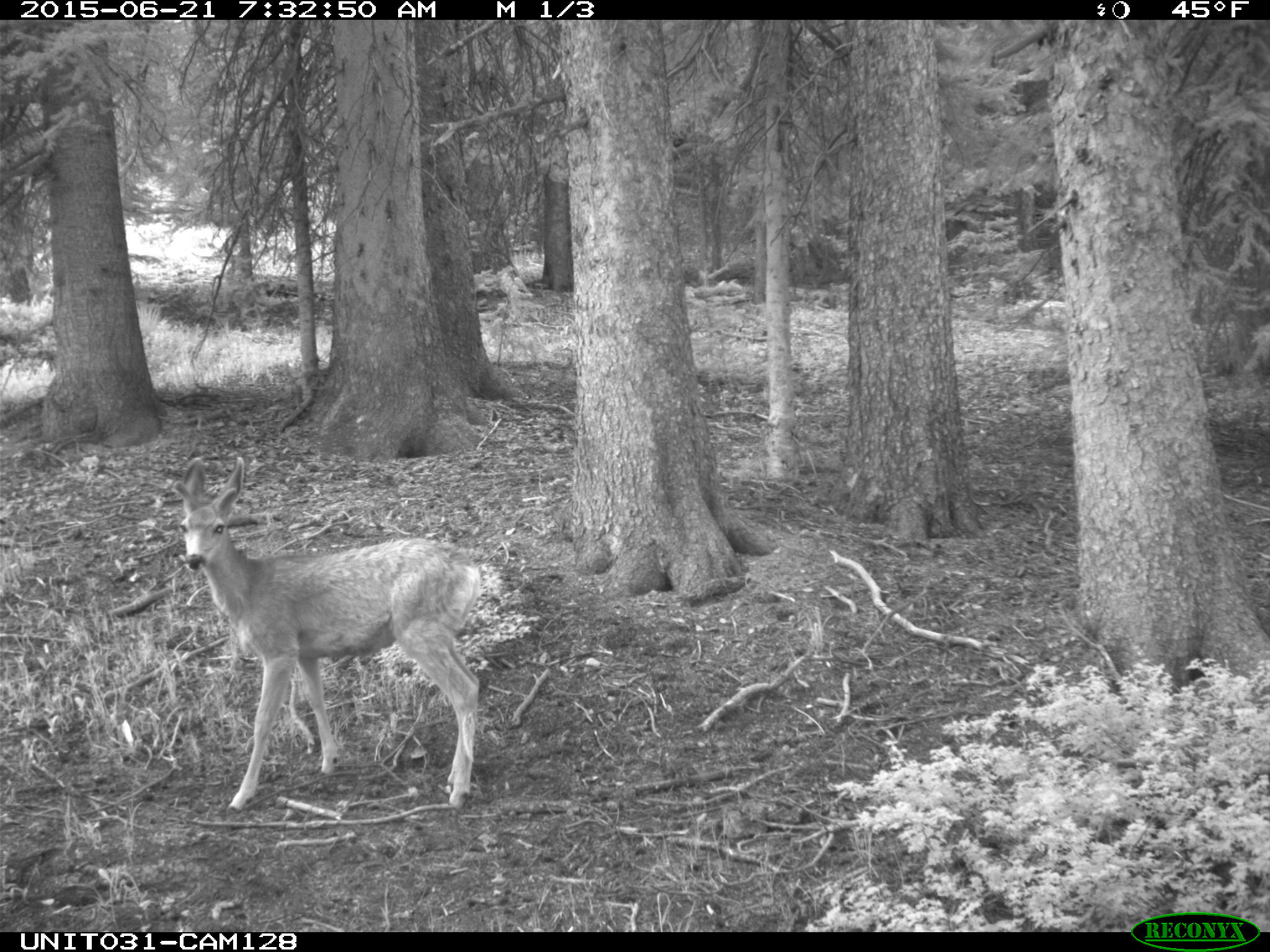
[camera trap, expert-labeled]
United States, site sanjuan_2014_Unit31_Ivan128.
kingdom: Animalia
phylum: Chordata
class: Mammalia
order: Artiodactyla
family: Cervidae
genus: Odocoileus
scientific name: Odocoileus hemionus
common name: mule deer